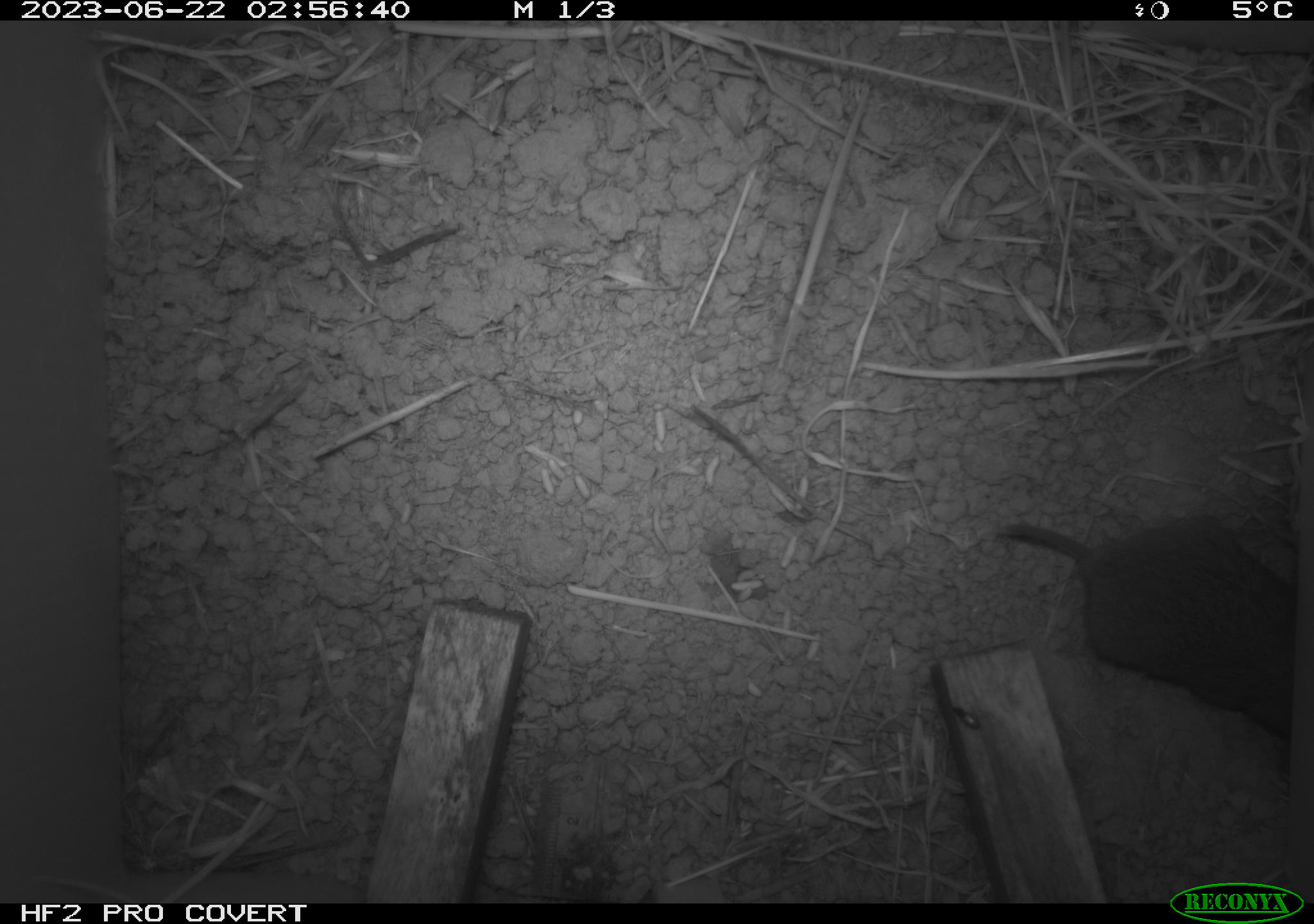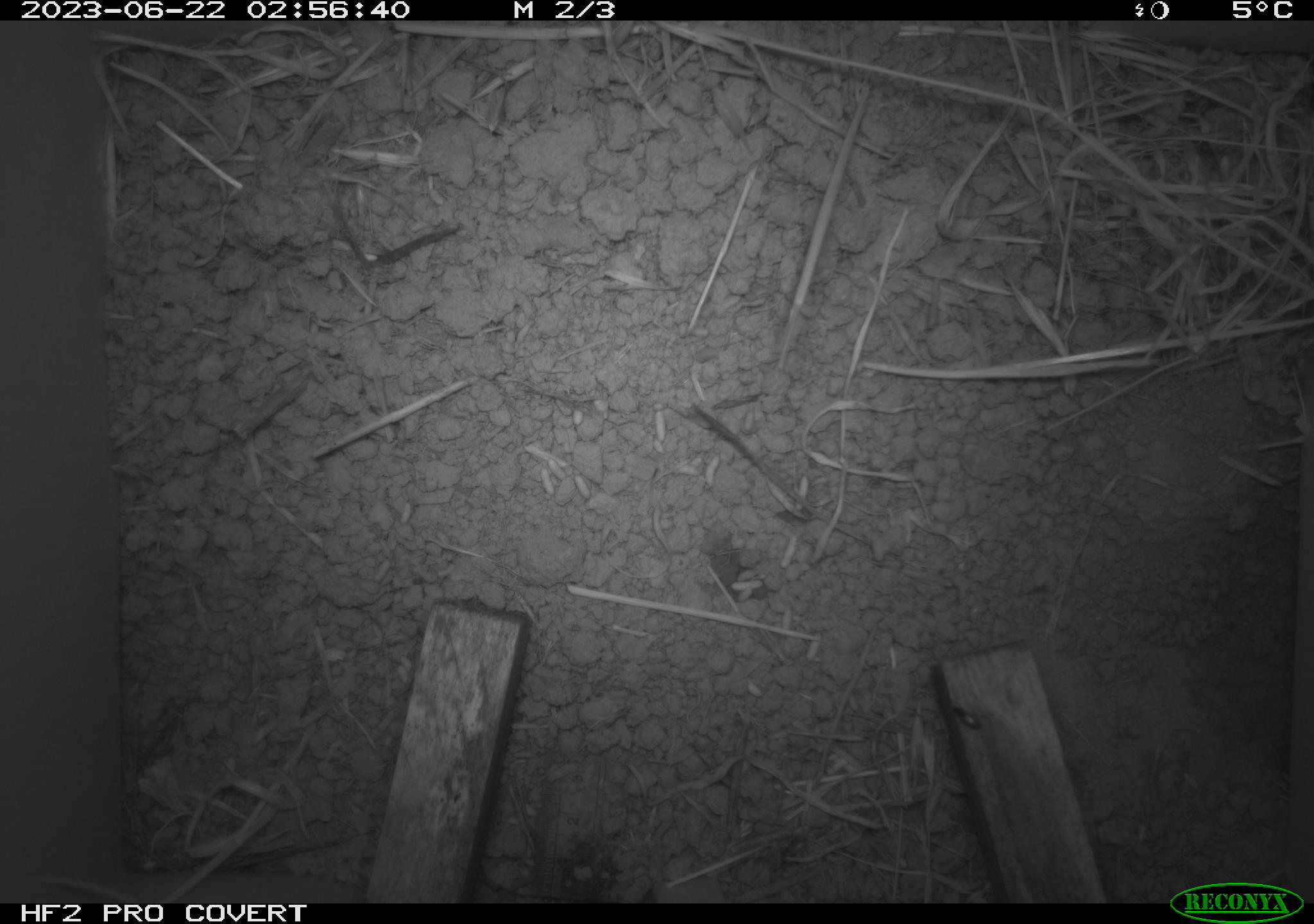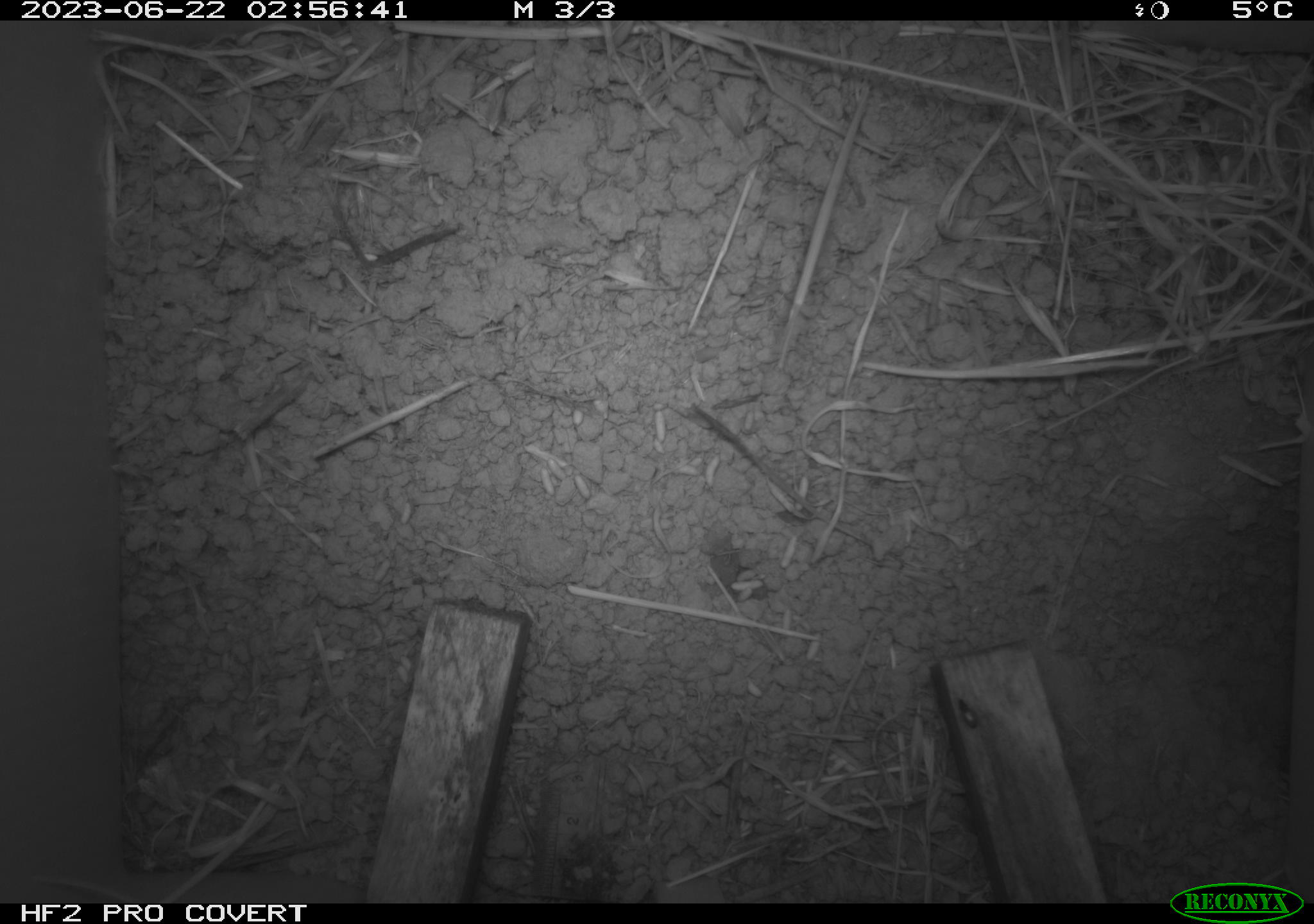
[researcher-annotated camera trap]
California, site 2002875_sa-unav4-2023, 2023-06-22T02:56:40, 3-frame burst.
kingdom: Animalia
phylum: Chordata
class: Mammalia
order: Rodentia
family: Cricetidae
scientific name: Arvicolinae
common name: voles, lemmings, and muskrats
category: arvicolinae subfamily